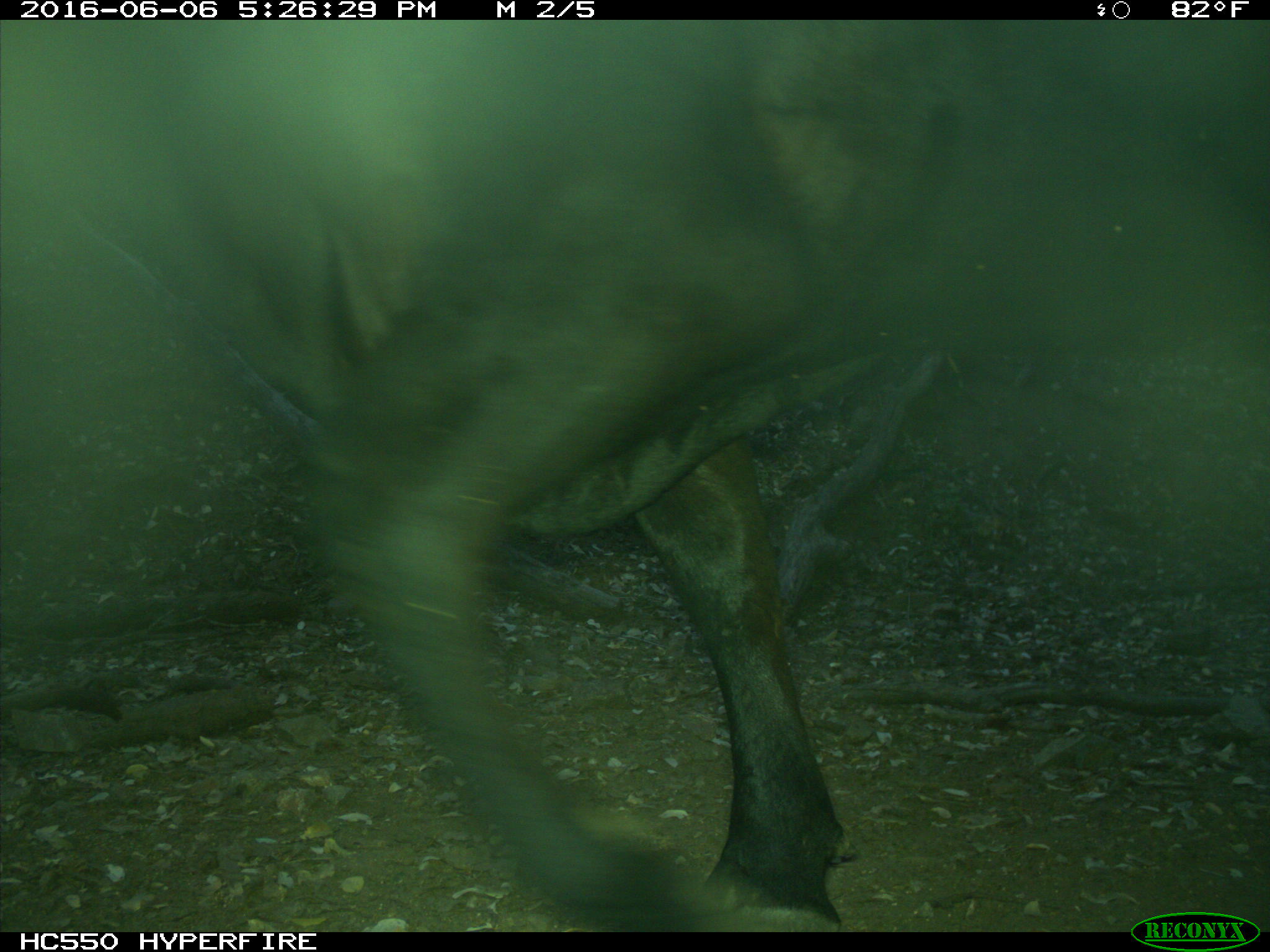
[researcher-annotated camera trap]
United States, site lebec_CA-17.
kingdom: Animalia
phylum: Chordata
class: Mammalia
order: Artiodactyla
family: Bovidae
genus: Bos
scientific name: Bos taurus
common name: domestic cow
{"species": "Bos taurus (domestic cow)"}